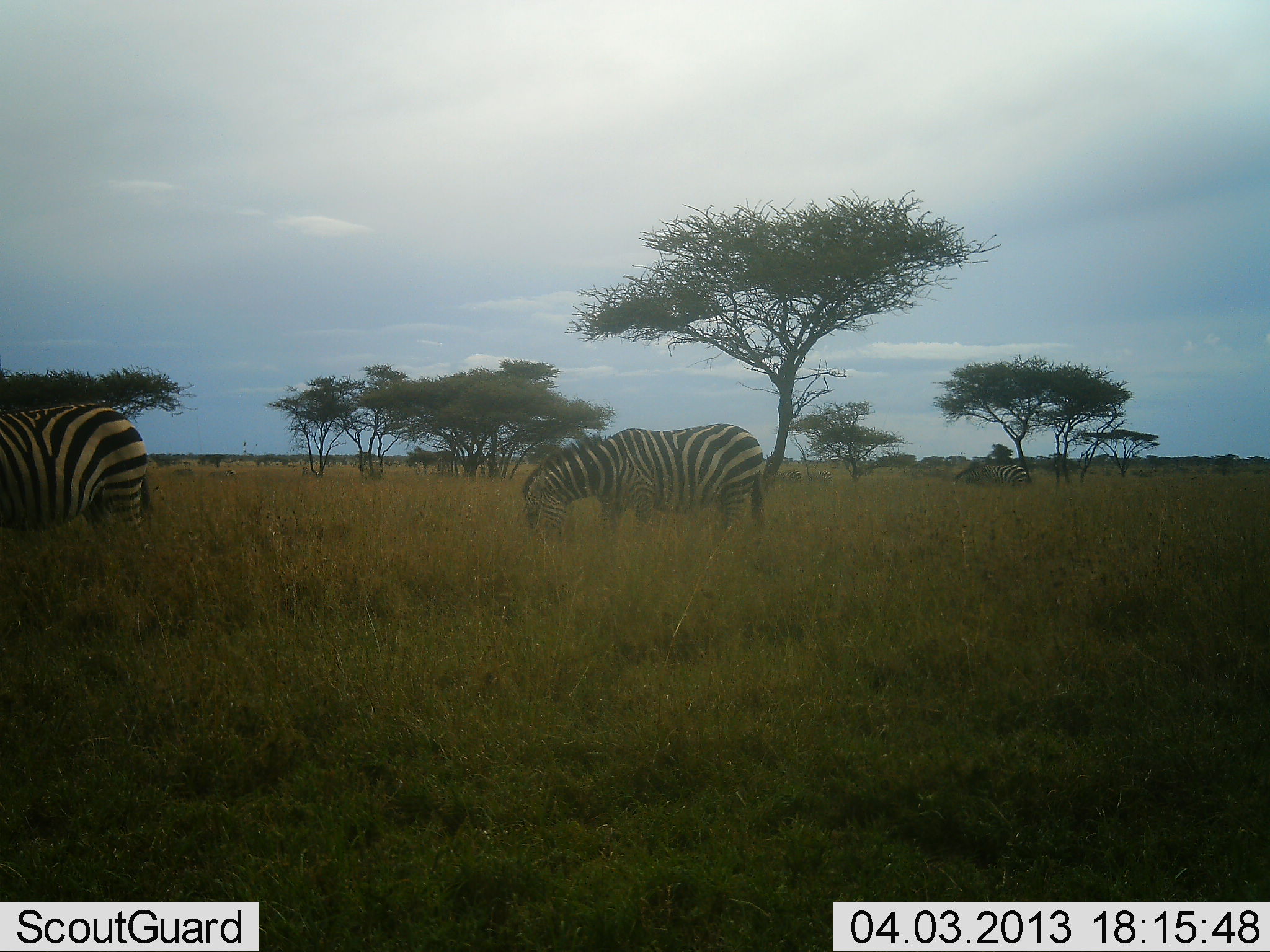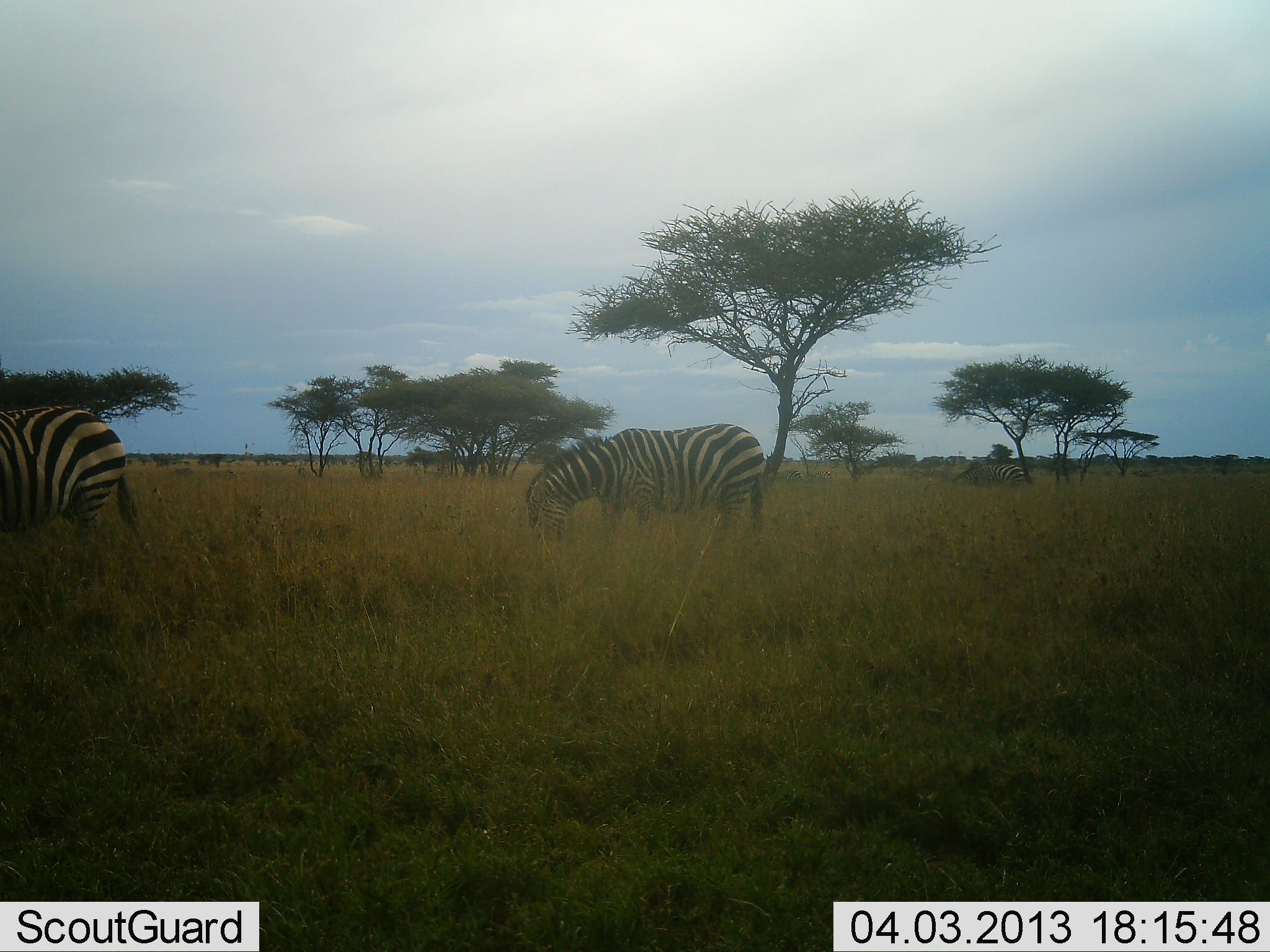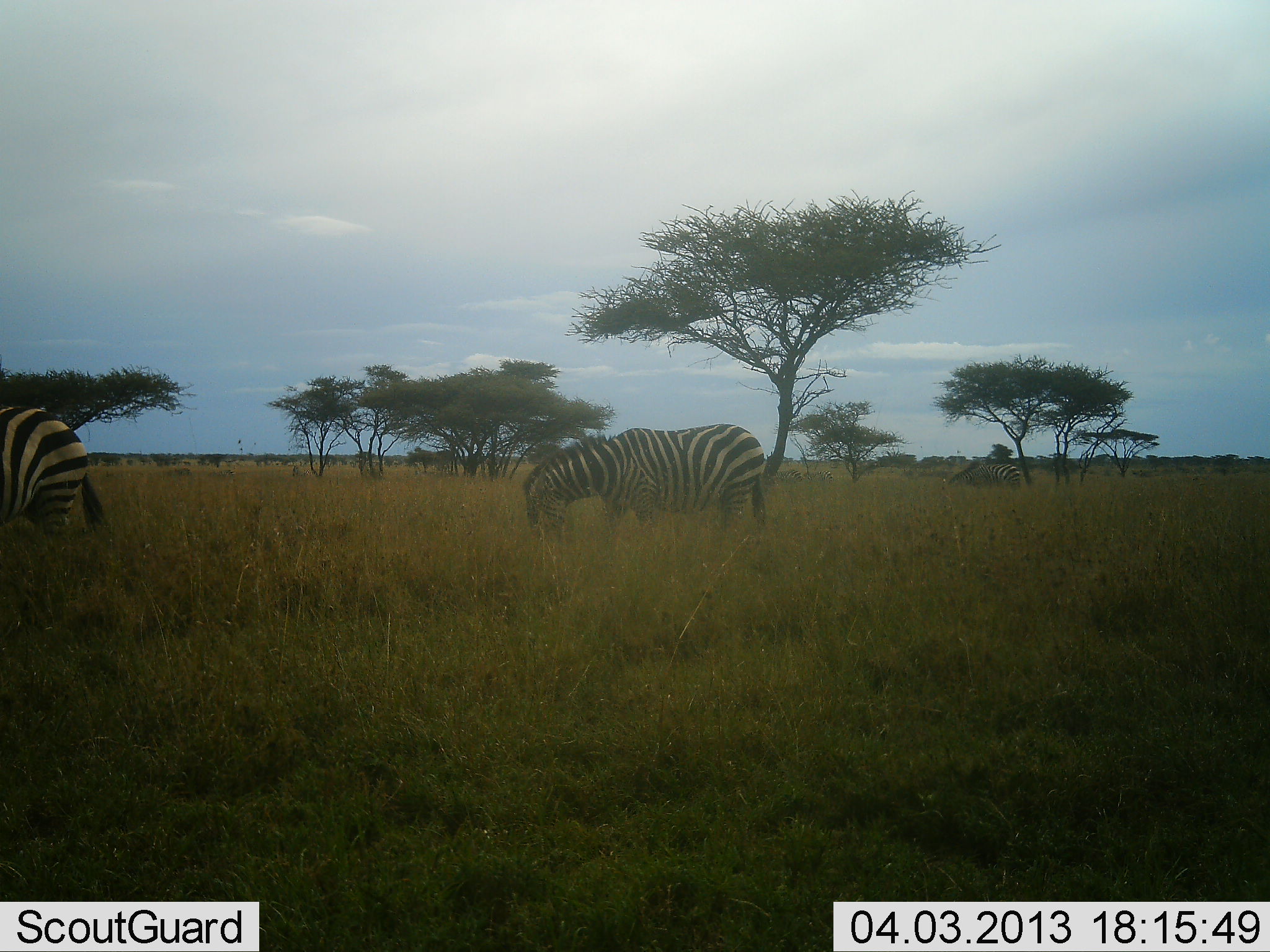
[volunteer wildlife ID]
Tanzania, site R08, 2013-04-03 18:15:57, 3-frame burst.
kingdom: Animalia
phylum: Chordata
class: Mammalia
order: Perissodactyla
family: Equidae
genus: Equus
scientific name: Equus quagga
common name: plains zebra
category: zebra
Zebra (plains zebra) (Equus quagga), count 3. Behavior (volunteer vote fractions): standing 35%, resting 0%, moving 18%, interacting 0%. Young present (vote fraction): 0%. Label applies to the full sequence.